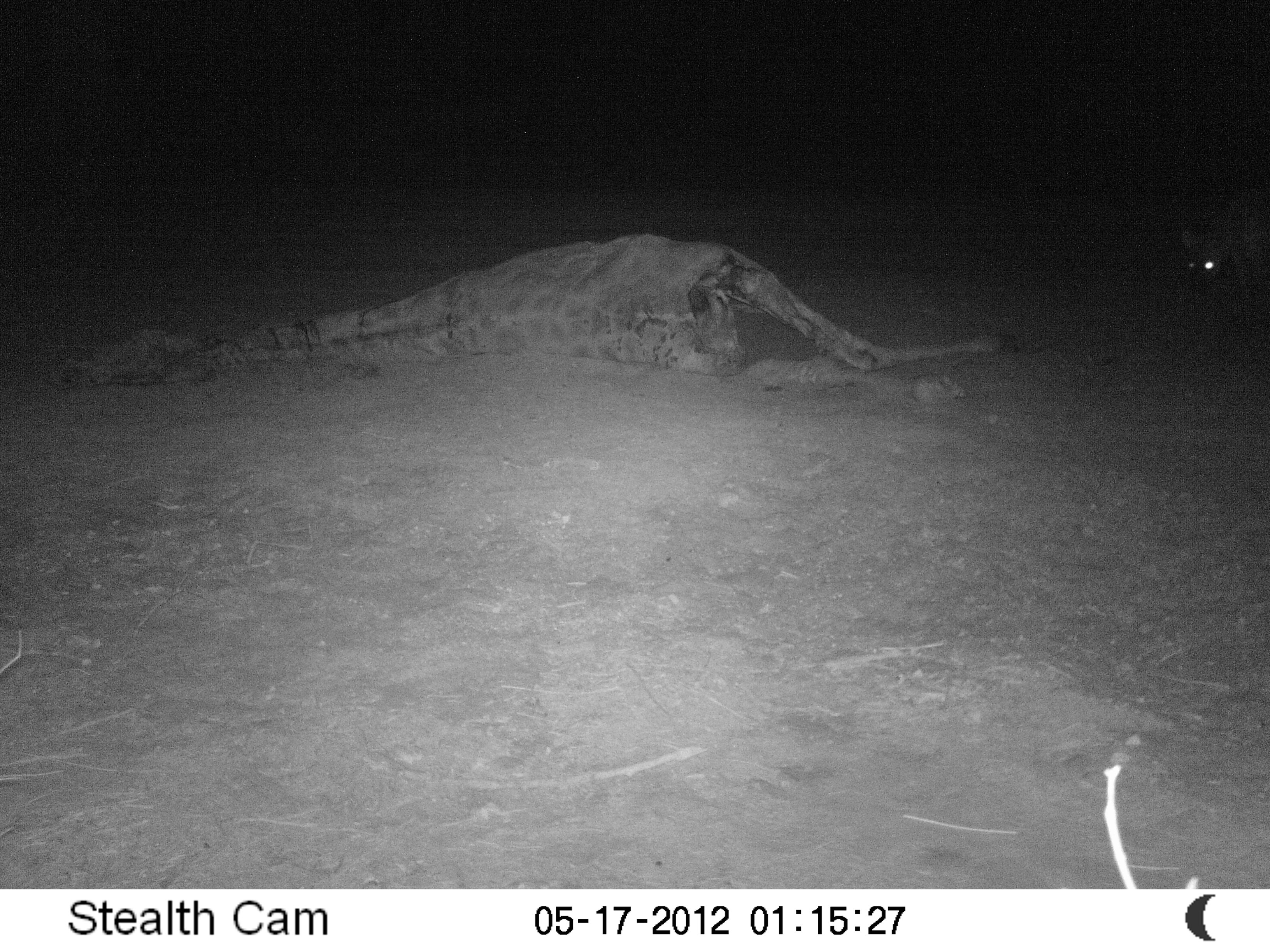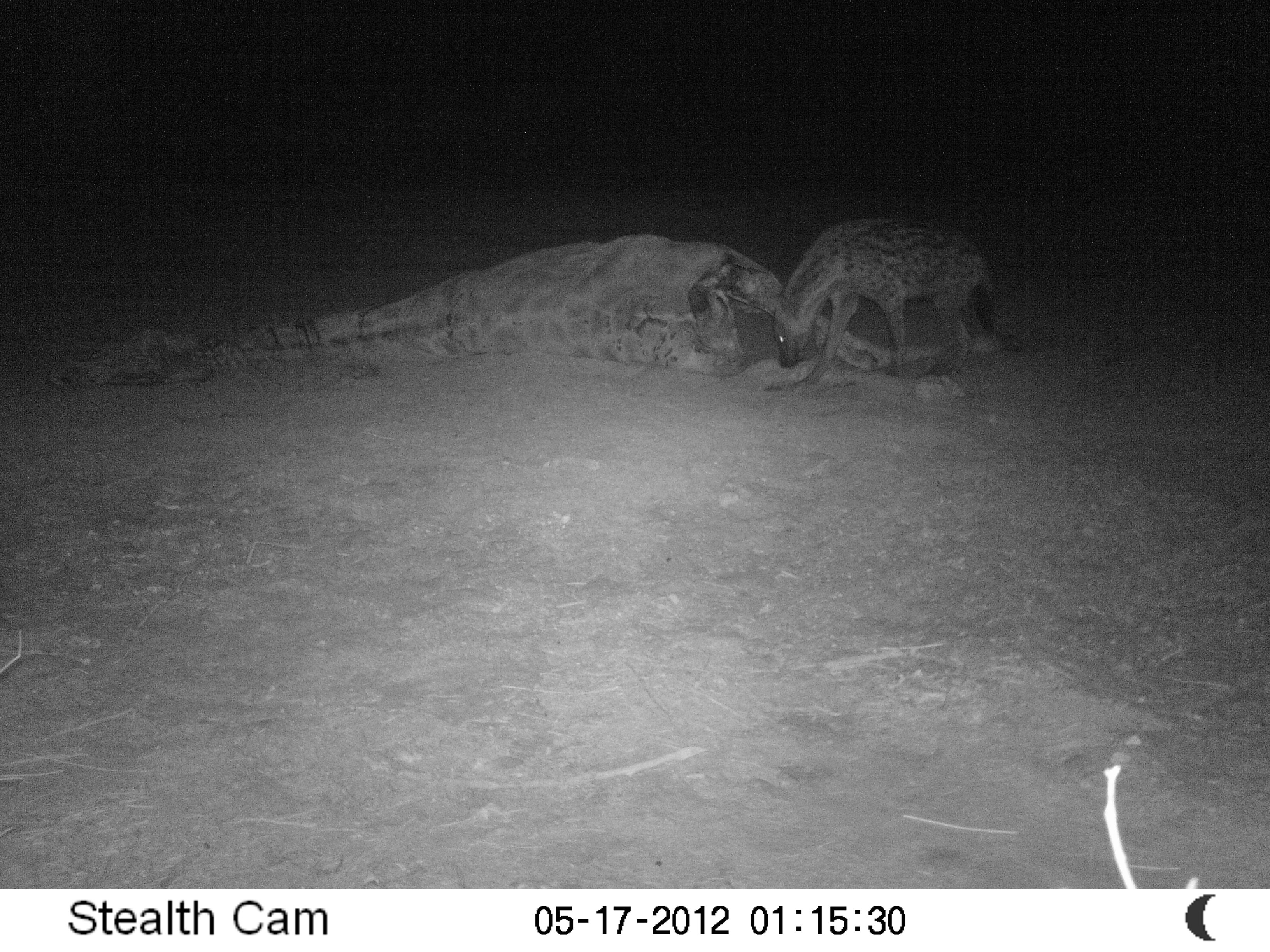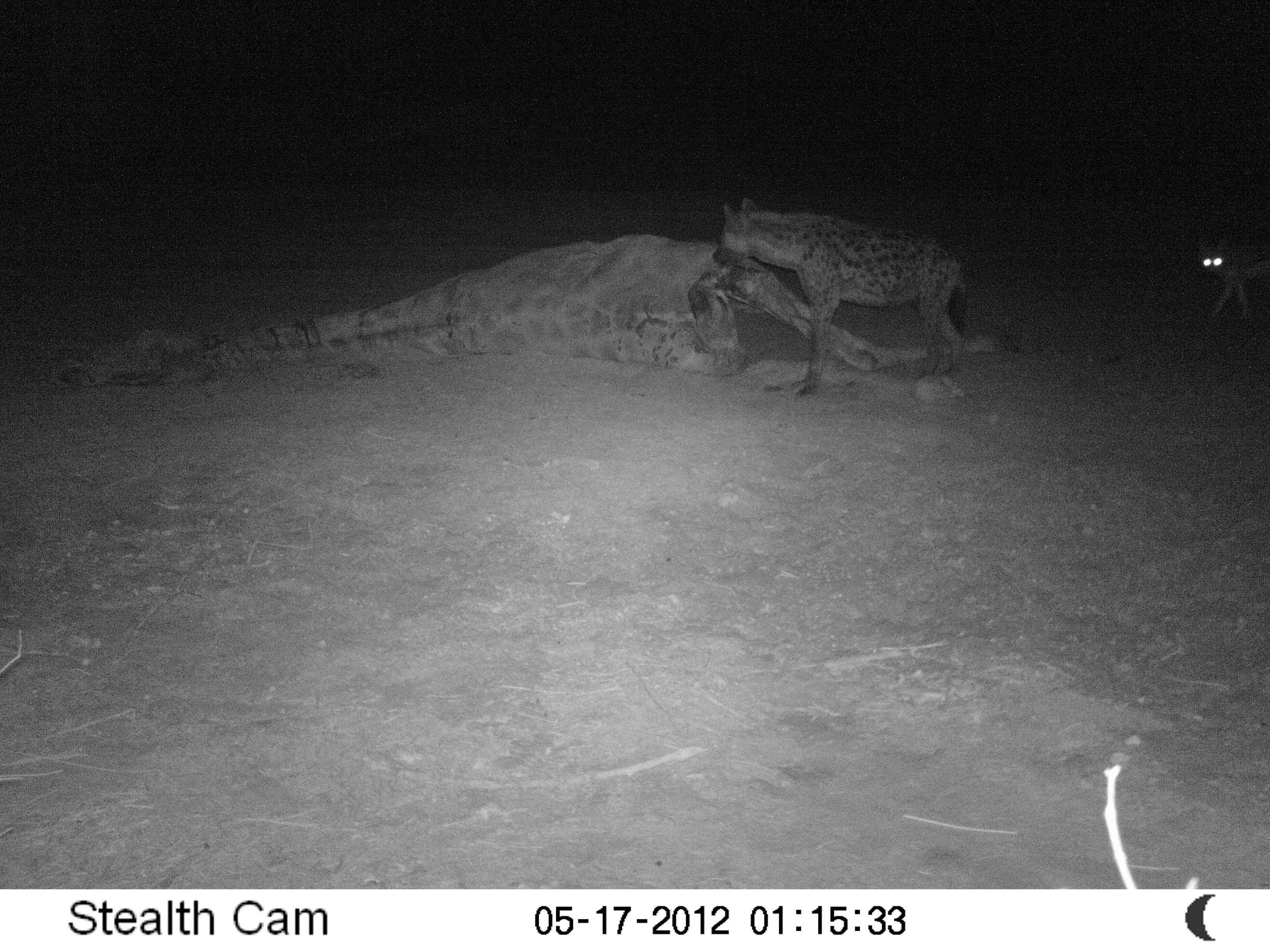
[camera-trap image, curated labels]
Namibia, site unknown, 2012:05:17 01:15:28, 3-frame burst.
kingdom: Animalia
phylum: Chordata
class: Mammalia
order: Carnivora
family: Hyaenidae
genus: Crocuta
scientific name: Crocuta crocuta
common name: spotted hyena